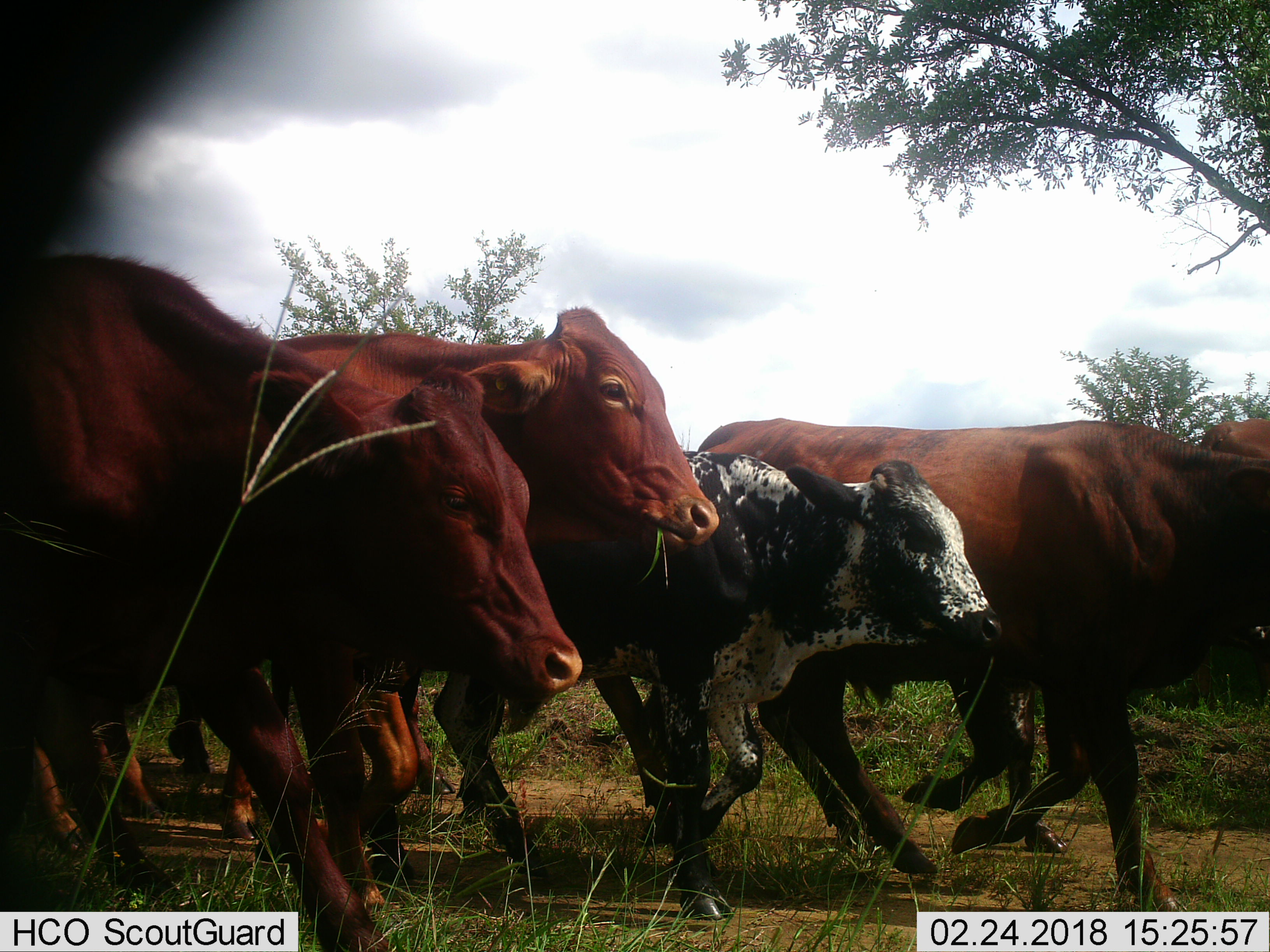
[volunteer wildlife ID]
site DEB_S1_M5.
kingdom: Animalia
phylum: Chordata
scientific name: Vertebrata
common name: domestic animal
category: domesticanimal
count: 6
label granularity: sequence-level